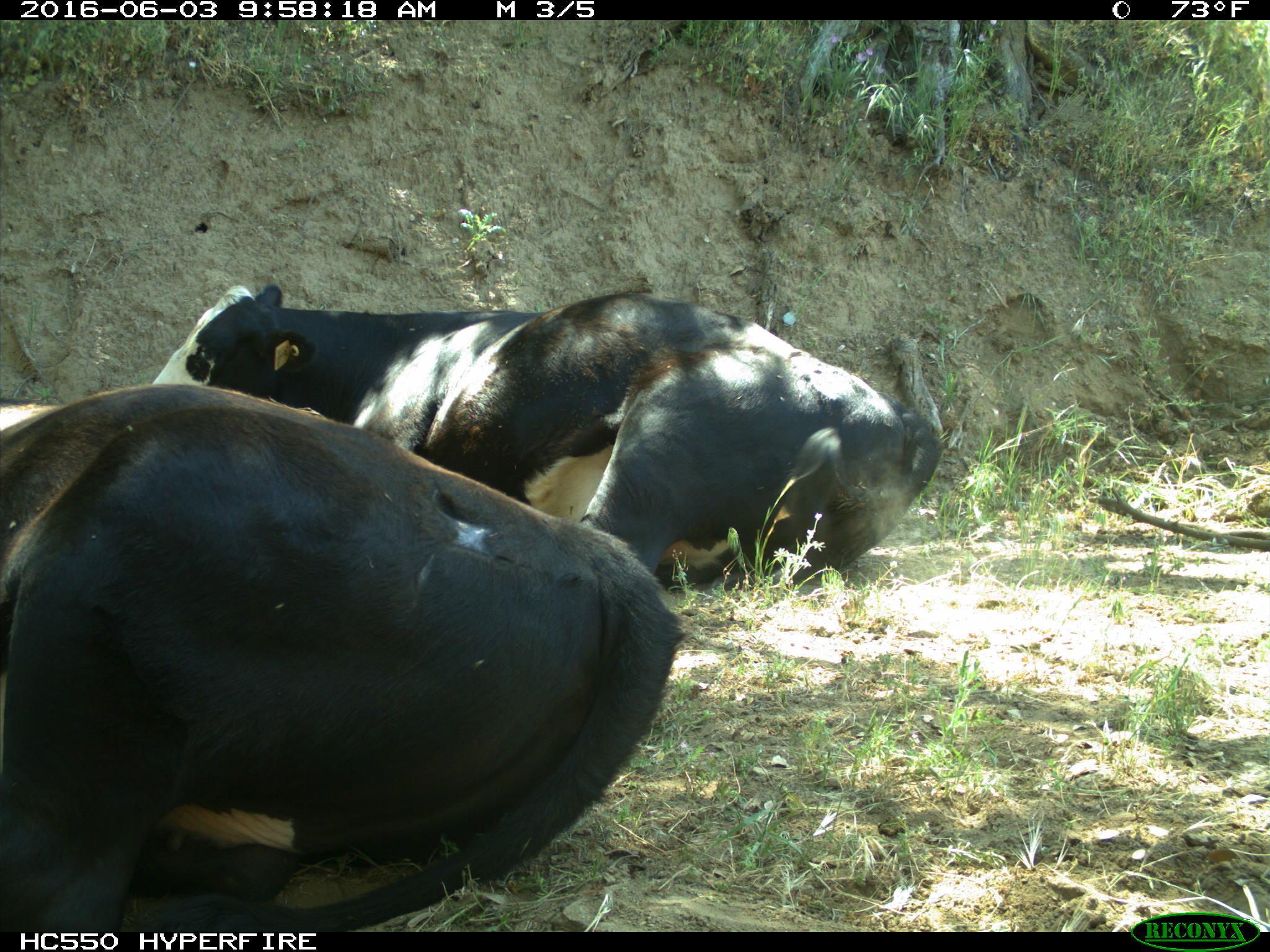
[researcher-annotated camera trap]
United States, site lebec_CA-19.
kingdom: Animalia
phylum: Chordata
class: Mammalia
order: Artiodactyla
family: Bovidae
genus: Bos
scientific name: Bos taurus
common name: domestic cow